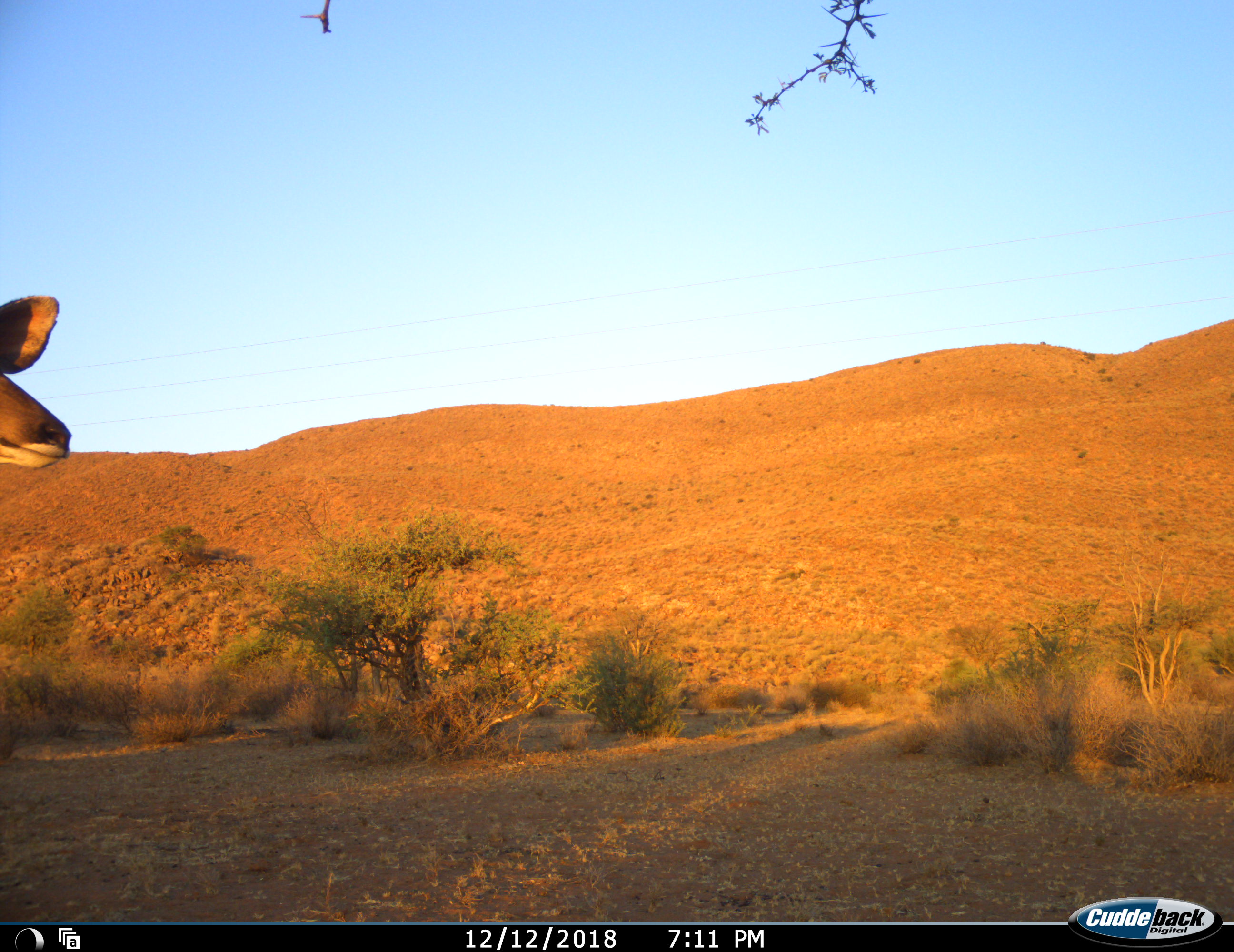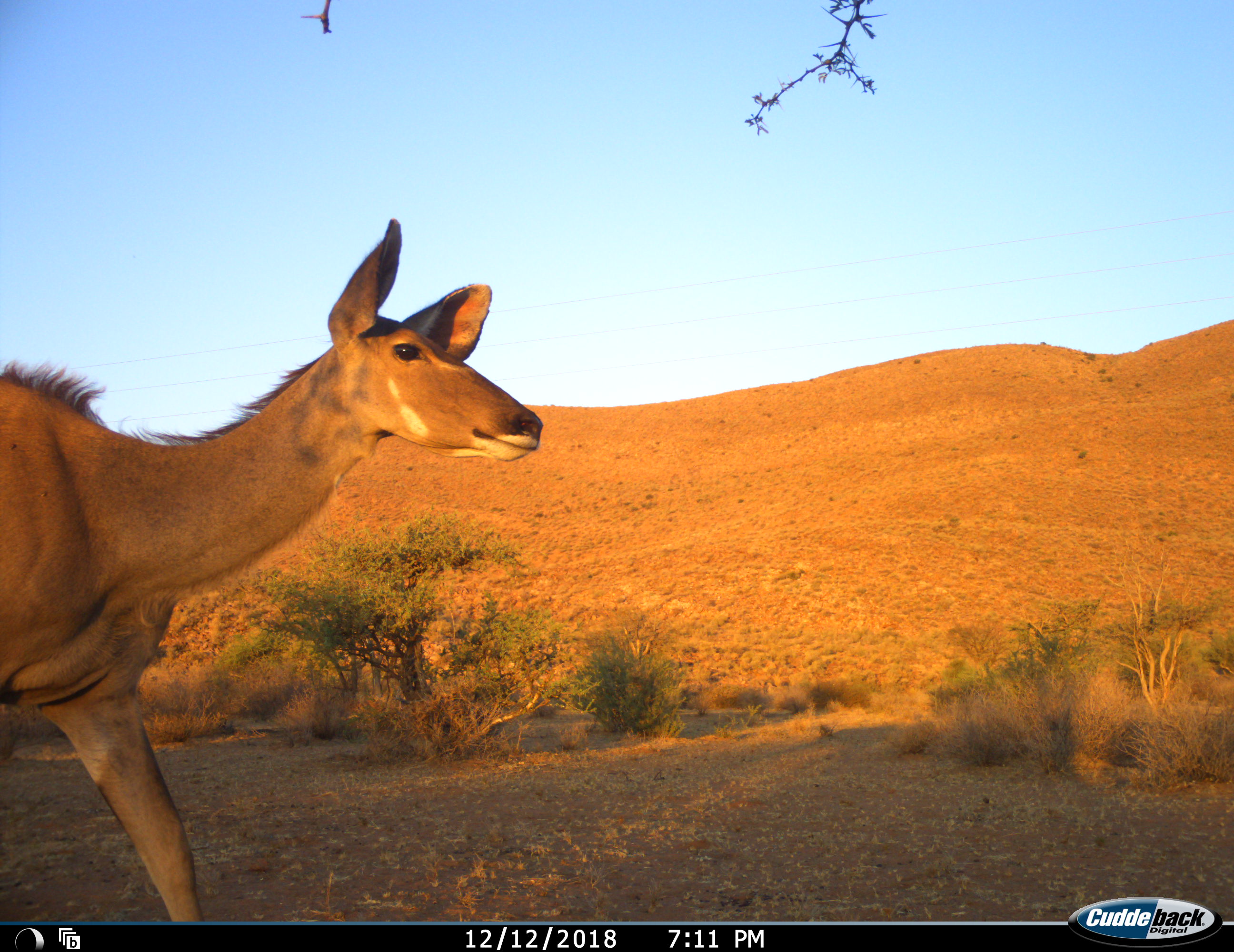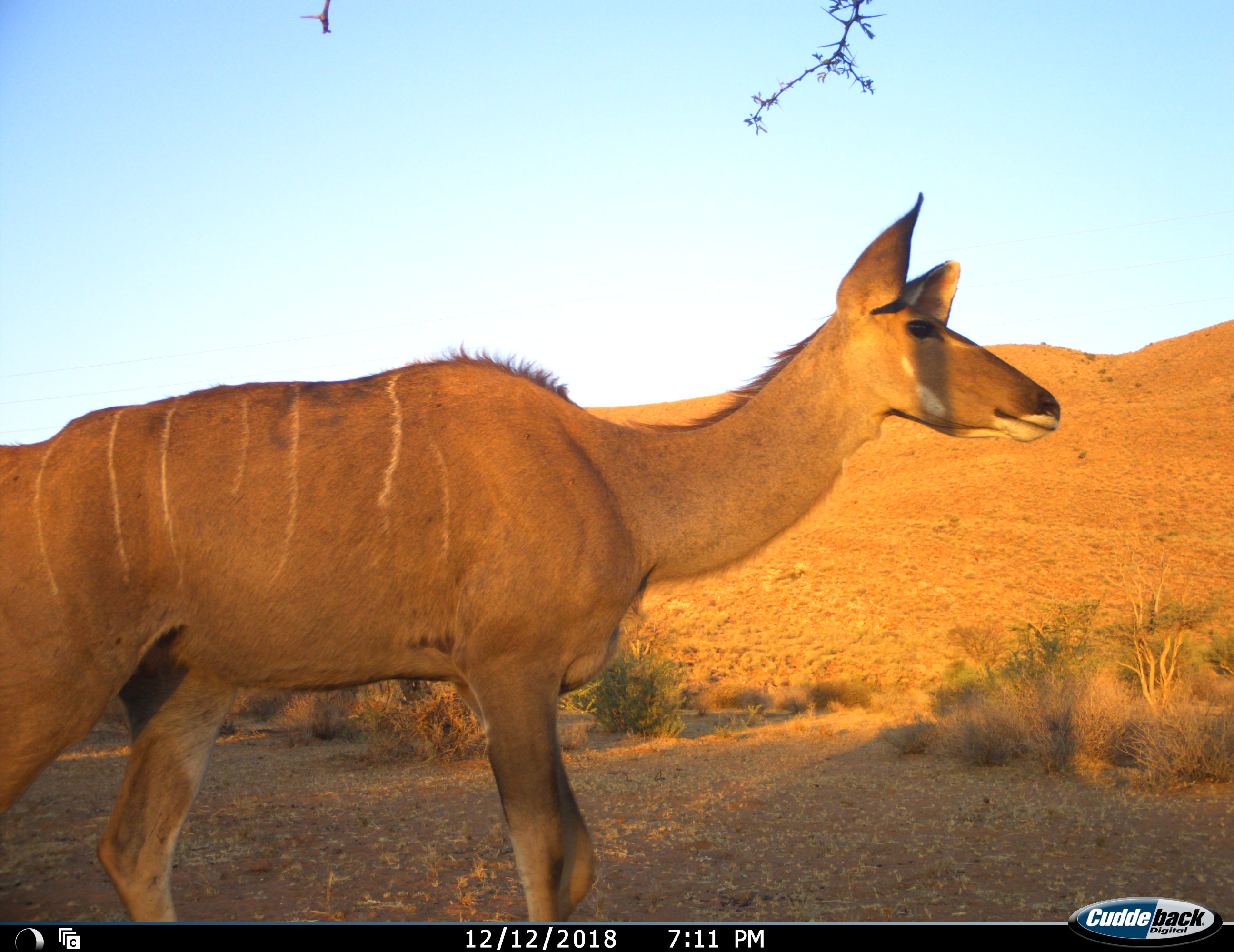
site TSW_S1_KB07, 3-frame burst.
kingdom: Animalia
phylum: Chordata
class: Mammalia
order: Artiodactyla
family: Bovidae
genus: Tragelaphus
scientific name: Tragelaphus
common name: kudu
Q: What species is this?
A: Kudu (Tragelaphus).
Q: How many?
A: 1.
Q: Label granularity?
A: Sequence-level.